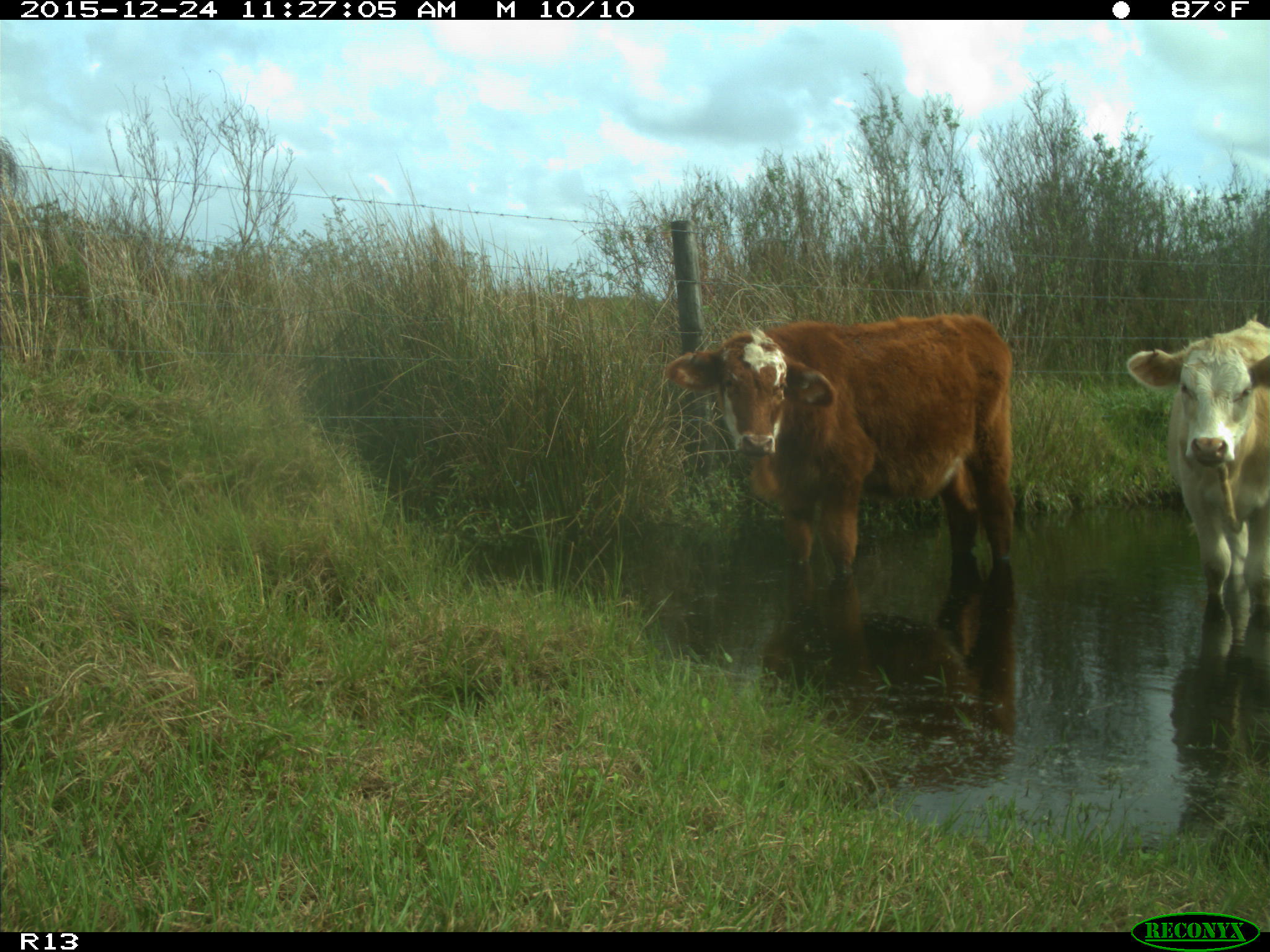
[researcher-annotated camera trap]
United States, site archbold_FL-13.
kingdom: Animalia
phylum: Chordata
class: Mammalia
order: Artiodactyla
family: Bovidae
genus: Bos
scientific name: Bos taurus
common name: domestic cow